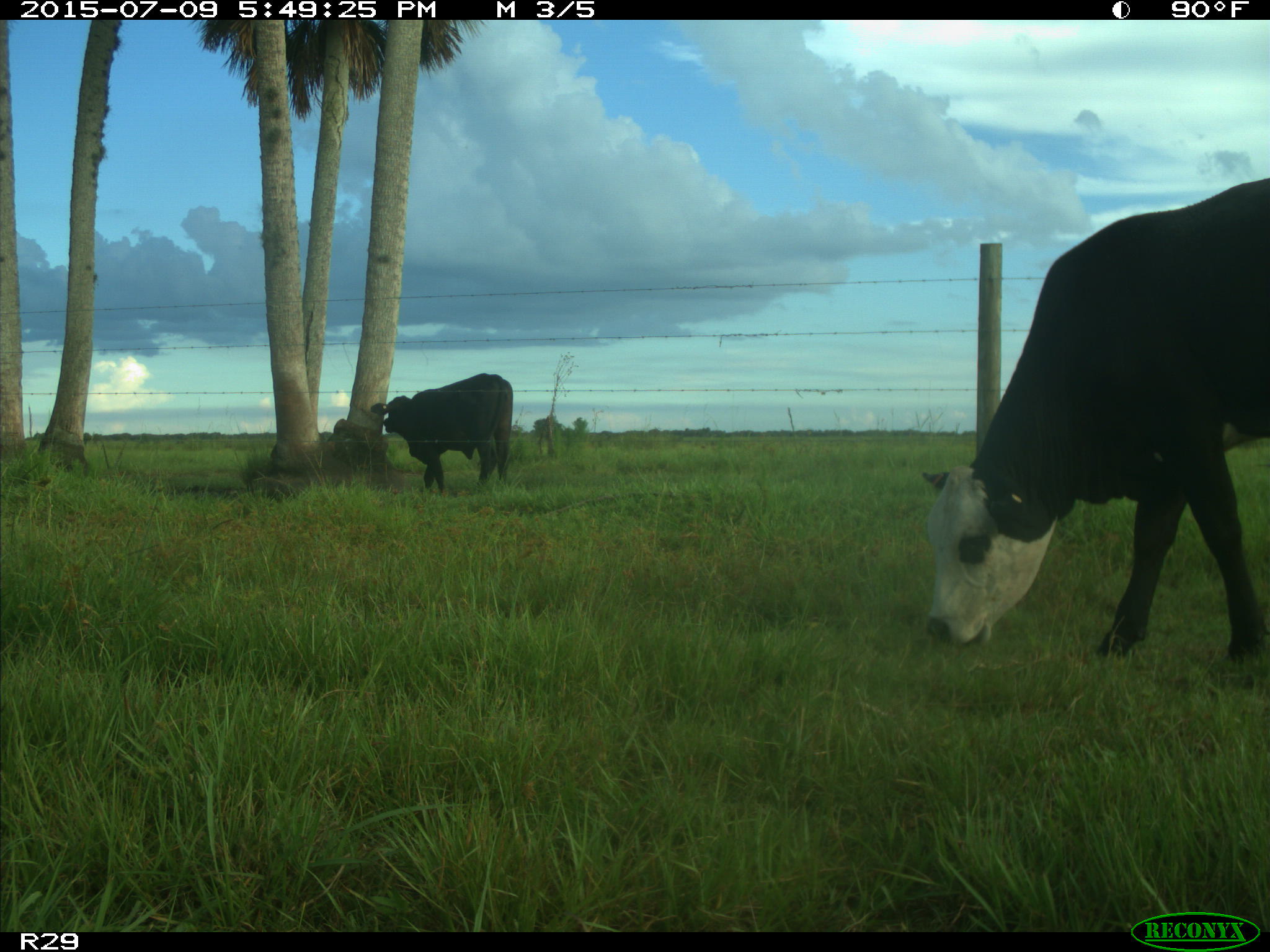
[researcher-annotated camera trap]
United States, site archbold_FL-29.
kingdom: Animalia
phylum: Chordata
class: Mammalia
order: Artiodactyla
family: Bovidae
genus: Bos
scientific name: Bos taurus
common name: domestic cow